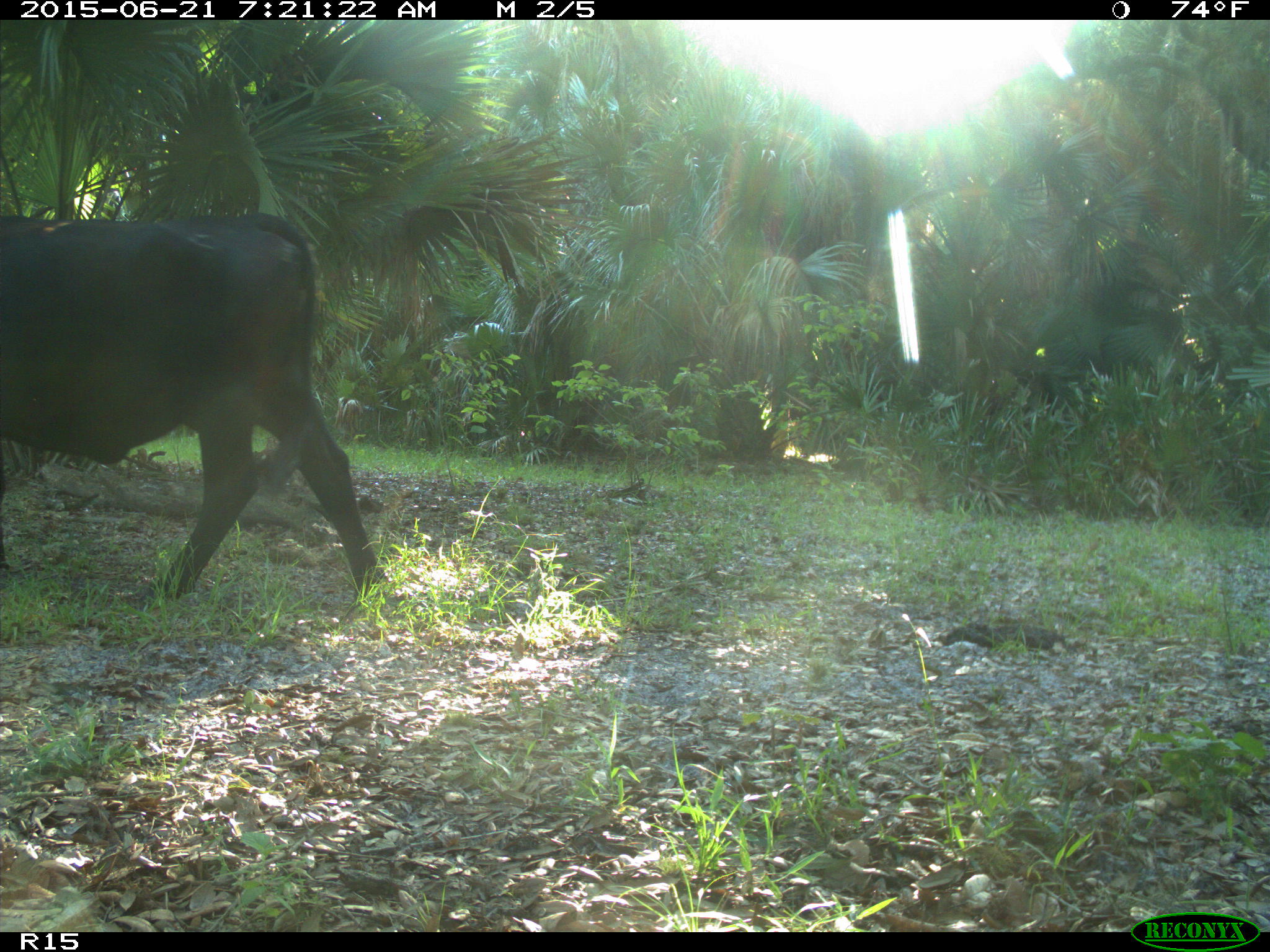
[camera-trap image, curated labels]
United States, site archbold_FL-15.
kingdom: Animalia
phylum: Chordata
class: Mammalia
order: Artiodactyla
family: Bovidae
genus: Bos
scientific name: Bos taurus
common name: domestic cow